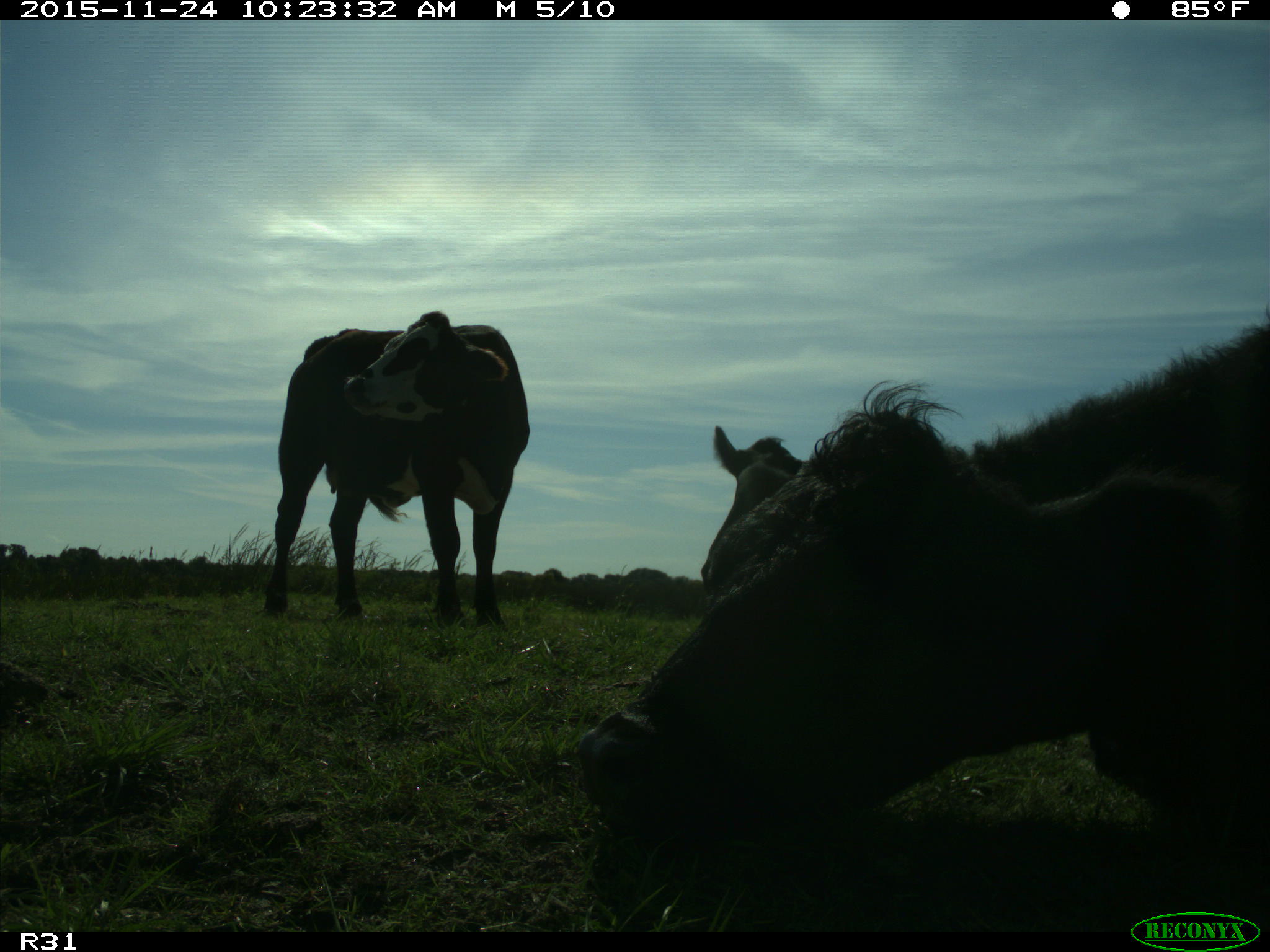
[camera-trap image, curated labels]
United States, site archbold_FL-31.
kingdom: Animalia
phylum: Chordata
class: Mammalia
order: Artiodactyla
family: Bovidae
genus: Bos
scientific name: Bos taurus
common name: domestic cow